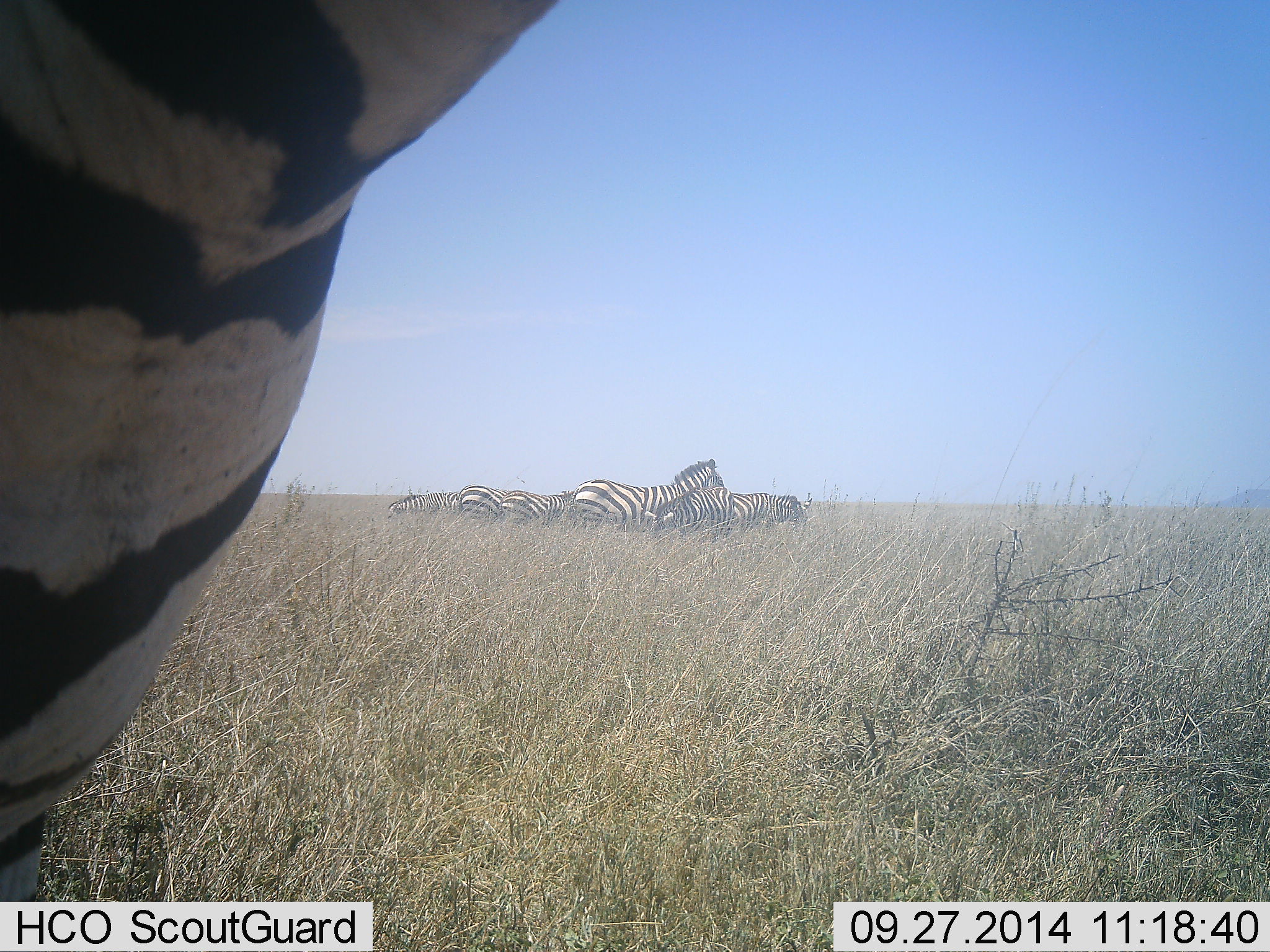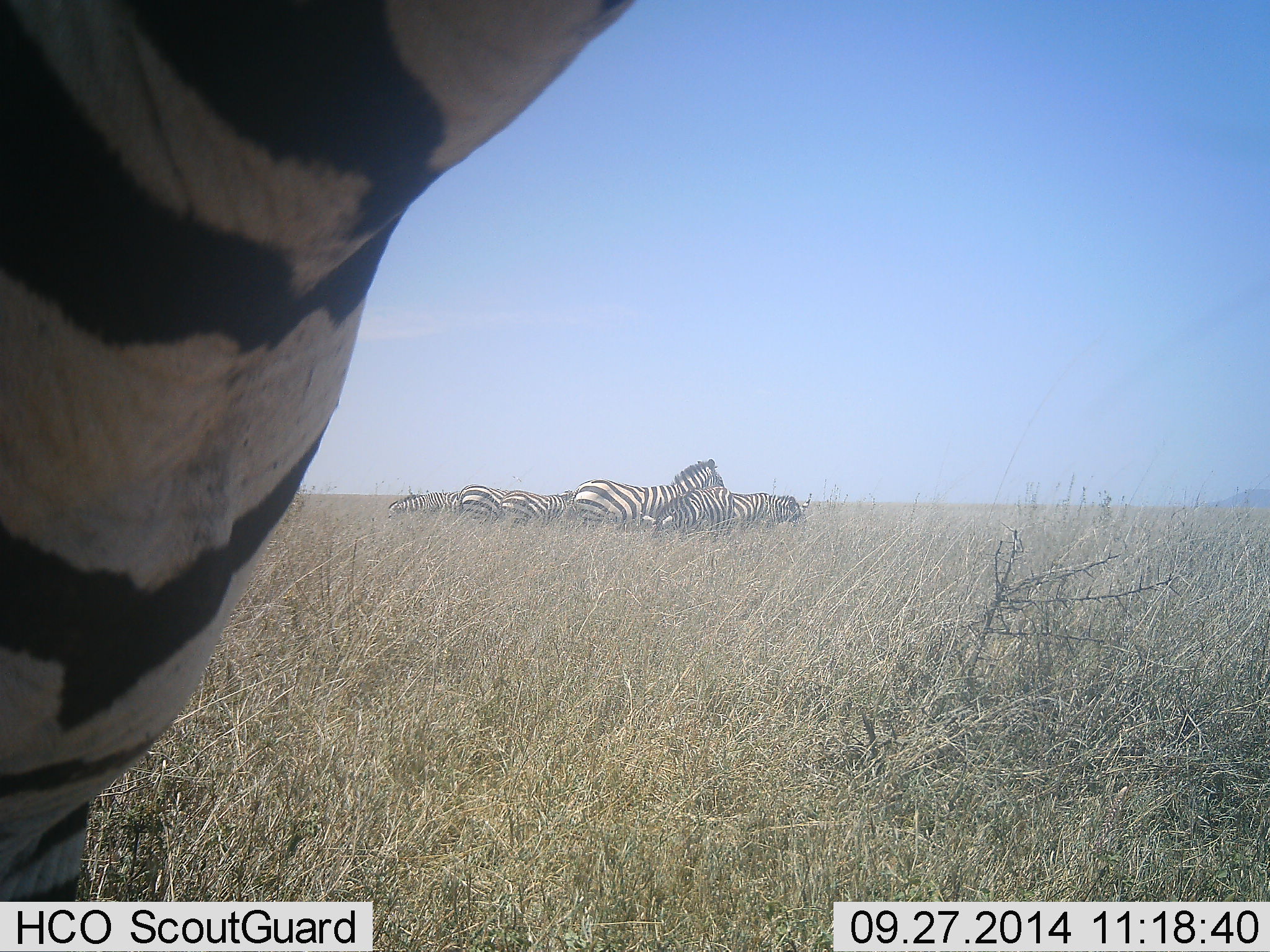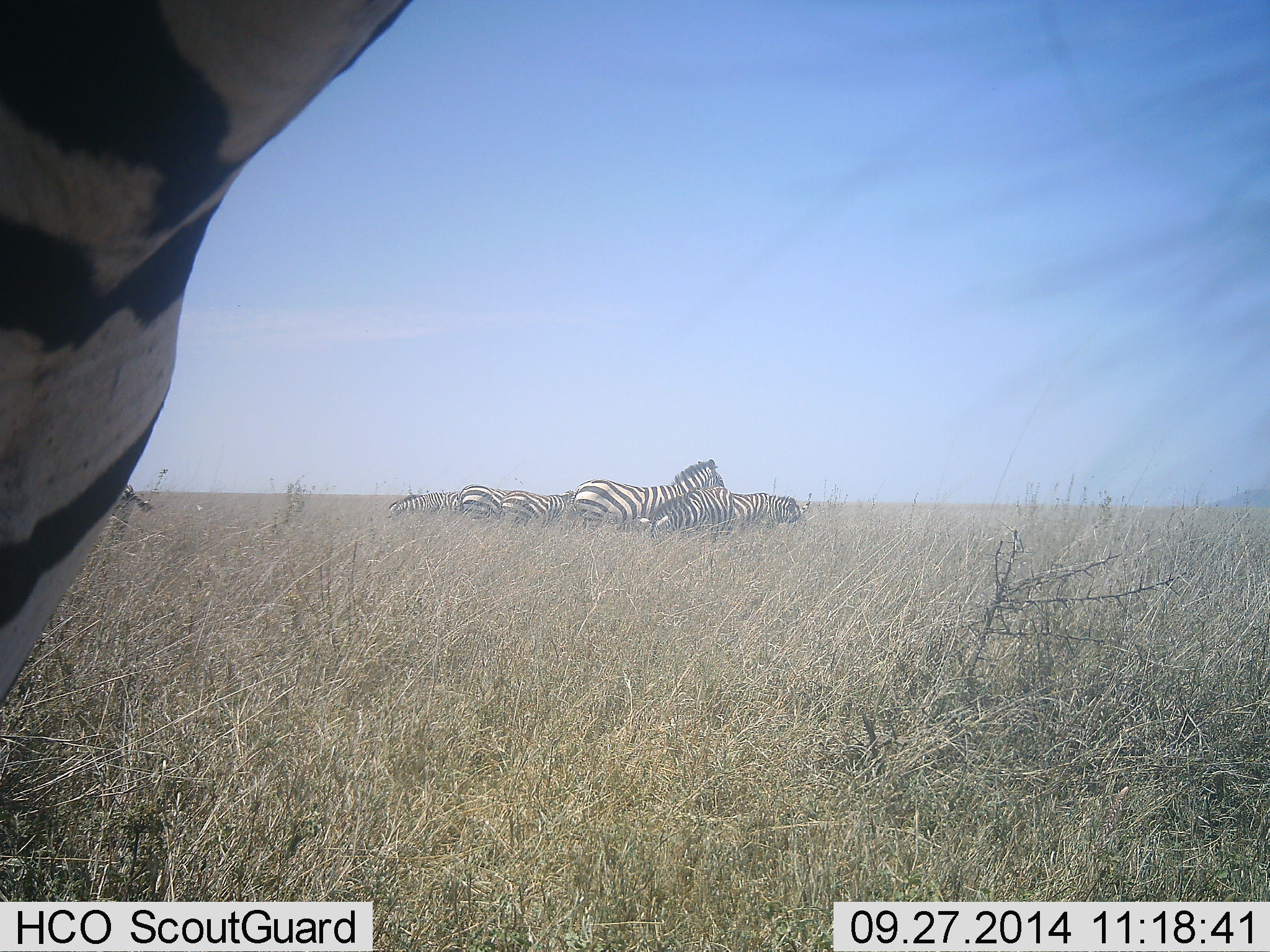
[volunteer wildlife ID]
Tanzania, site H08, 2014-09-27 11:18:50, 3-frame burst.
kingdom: Animalia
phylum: Chordata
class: Mammalia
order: Perissodactyla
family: Equidae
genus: Equus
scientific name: Equus quagga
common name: plains zebra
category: zebra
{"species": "zebra (plains zebra) (Equus quagga)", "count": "9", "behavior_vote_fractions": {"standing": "80%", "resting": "10%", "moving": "30%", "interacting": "20%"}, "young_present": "0%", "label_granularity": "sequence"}